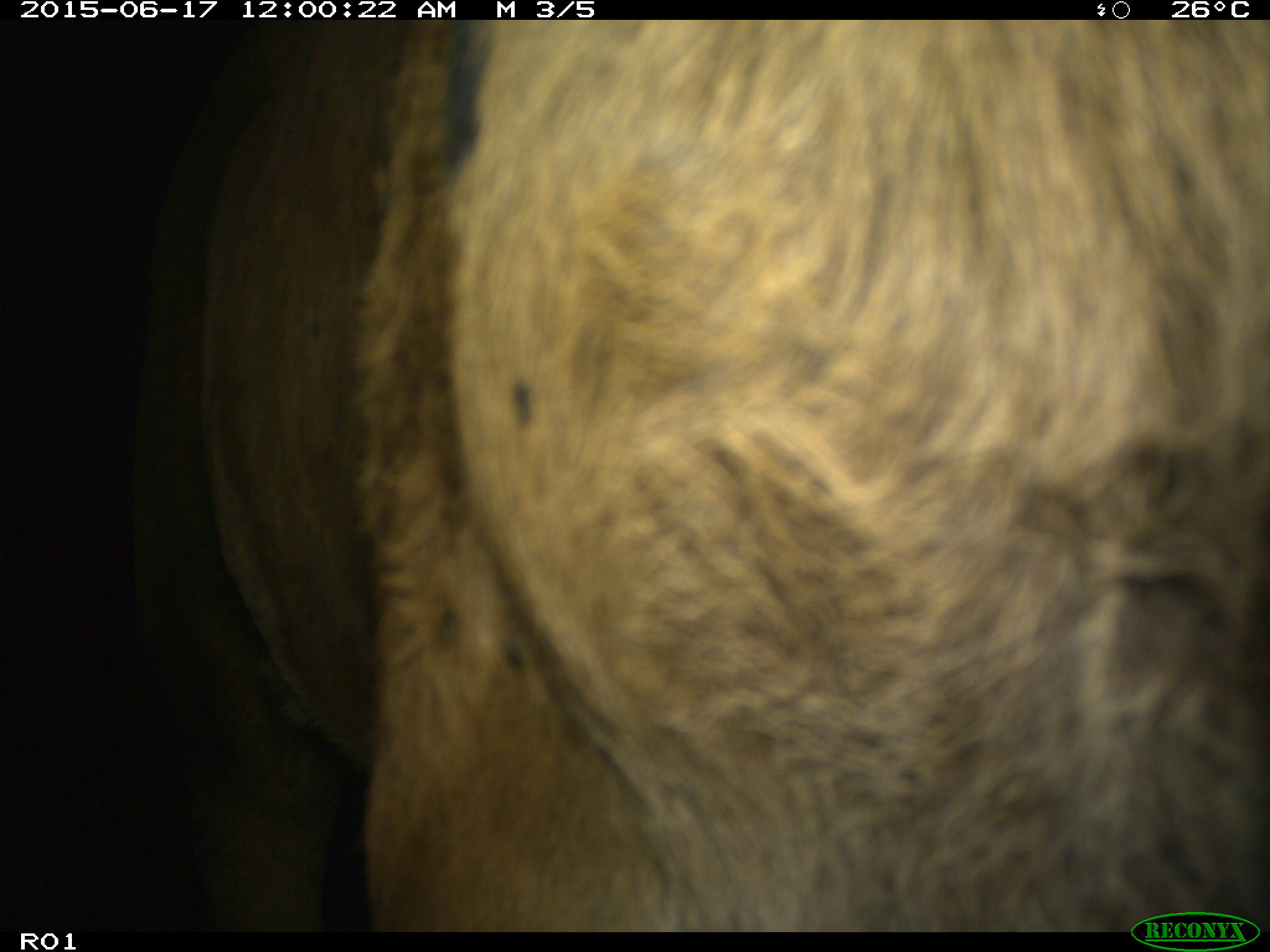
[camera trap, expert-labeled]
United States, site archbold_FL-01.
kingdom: Animalia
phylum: Chordata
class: Mammalia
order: Artiodactyla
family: Bovidae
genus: Bos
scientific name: Bos taurus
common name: domestic cow